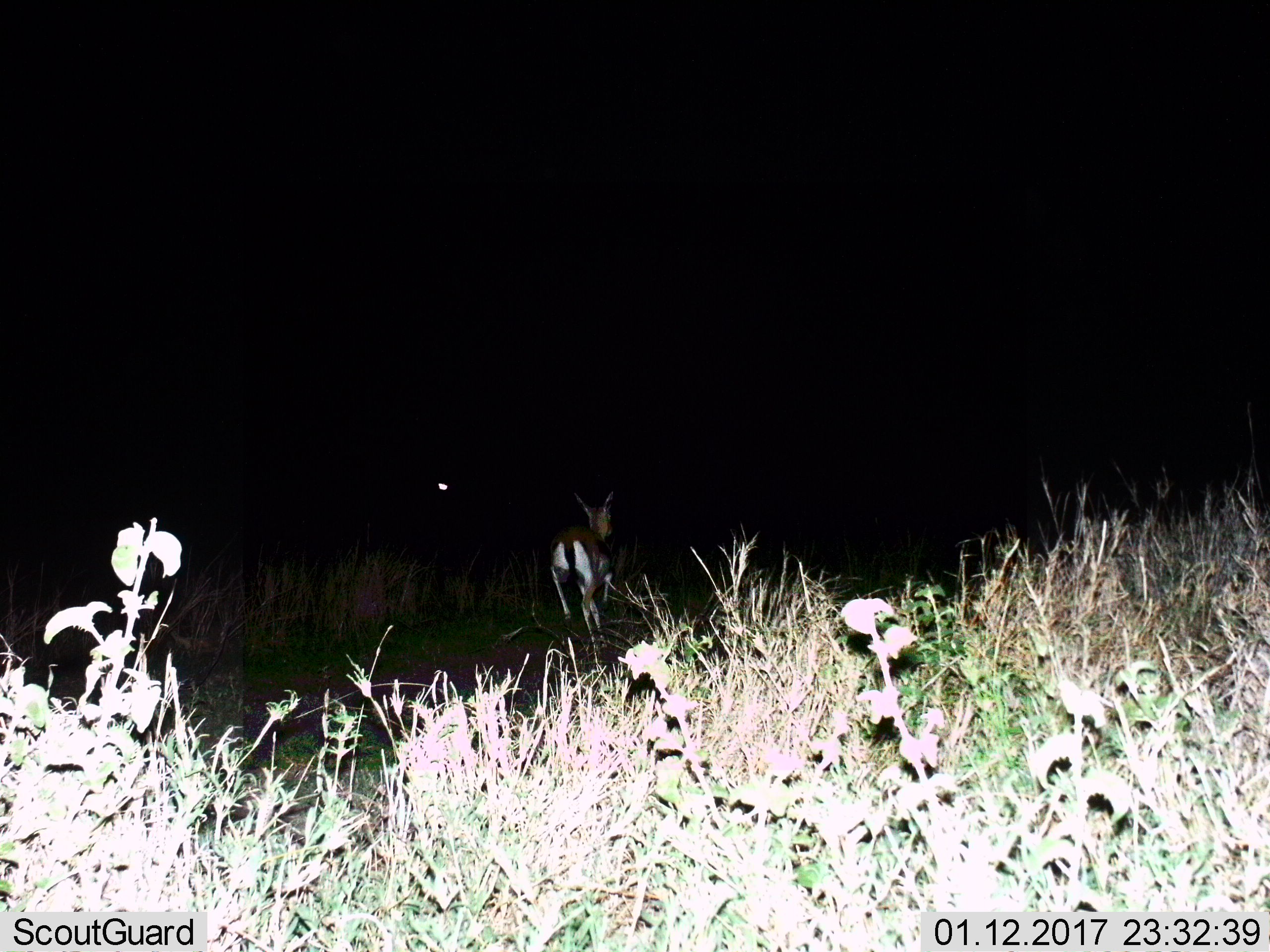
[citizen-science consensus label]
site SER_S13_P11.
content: unidentified animal